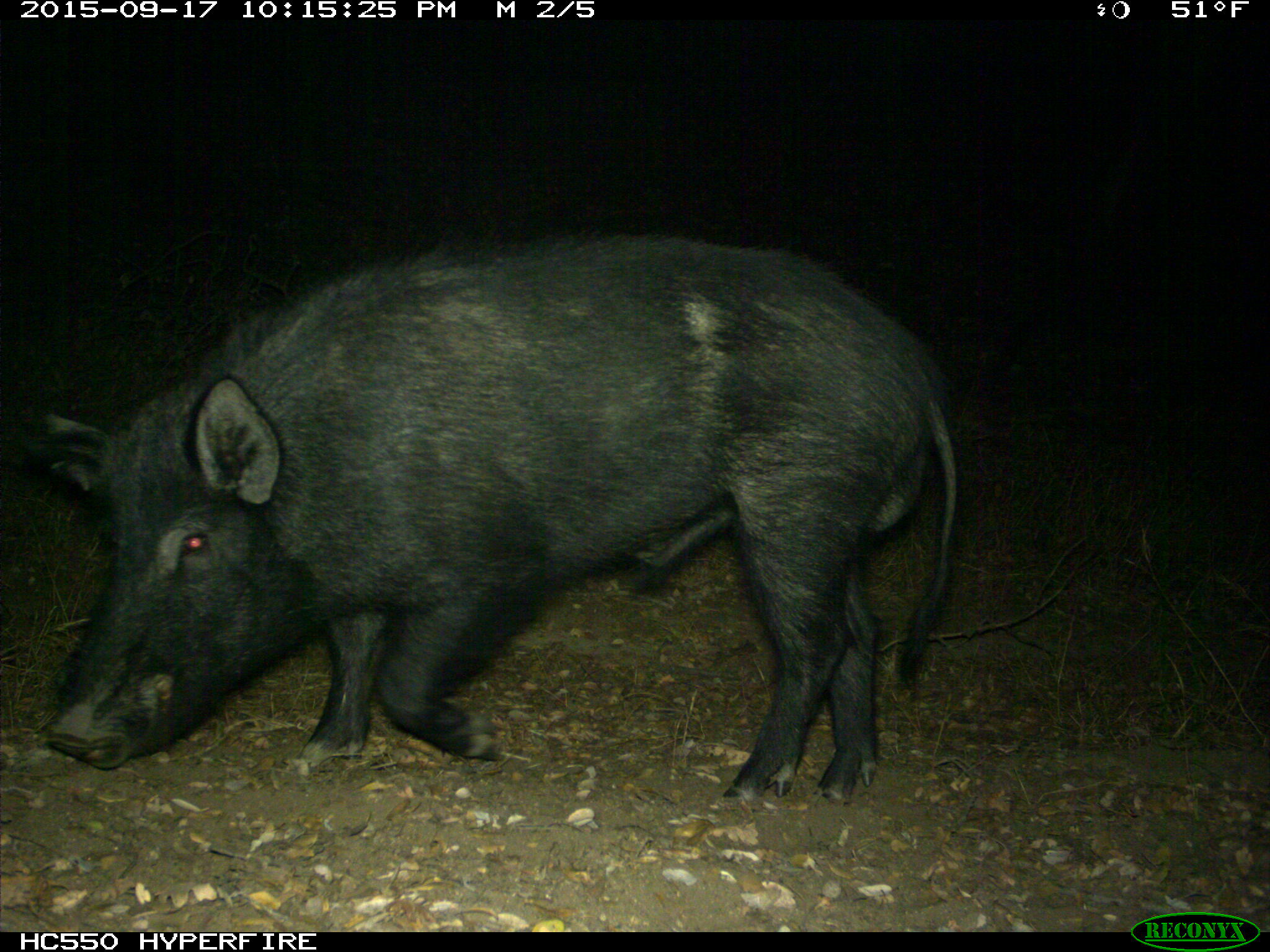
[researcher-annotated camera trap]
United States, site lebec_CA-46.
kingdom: Animalia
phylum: Chordata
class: Mammalia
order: Artiodactyla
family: Suidae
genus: Sus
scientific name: Sus scrofa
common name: wild boar